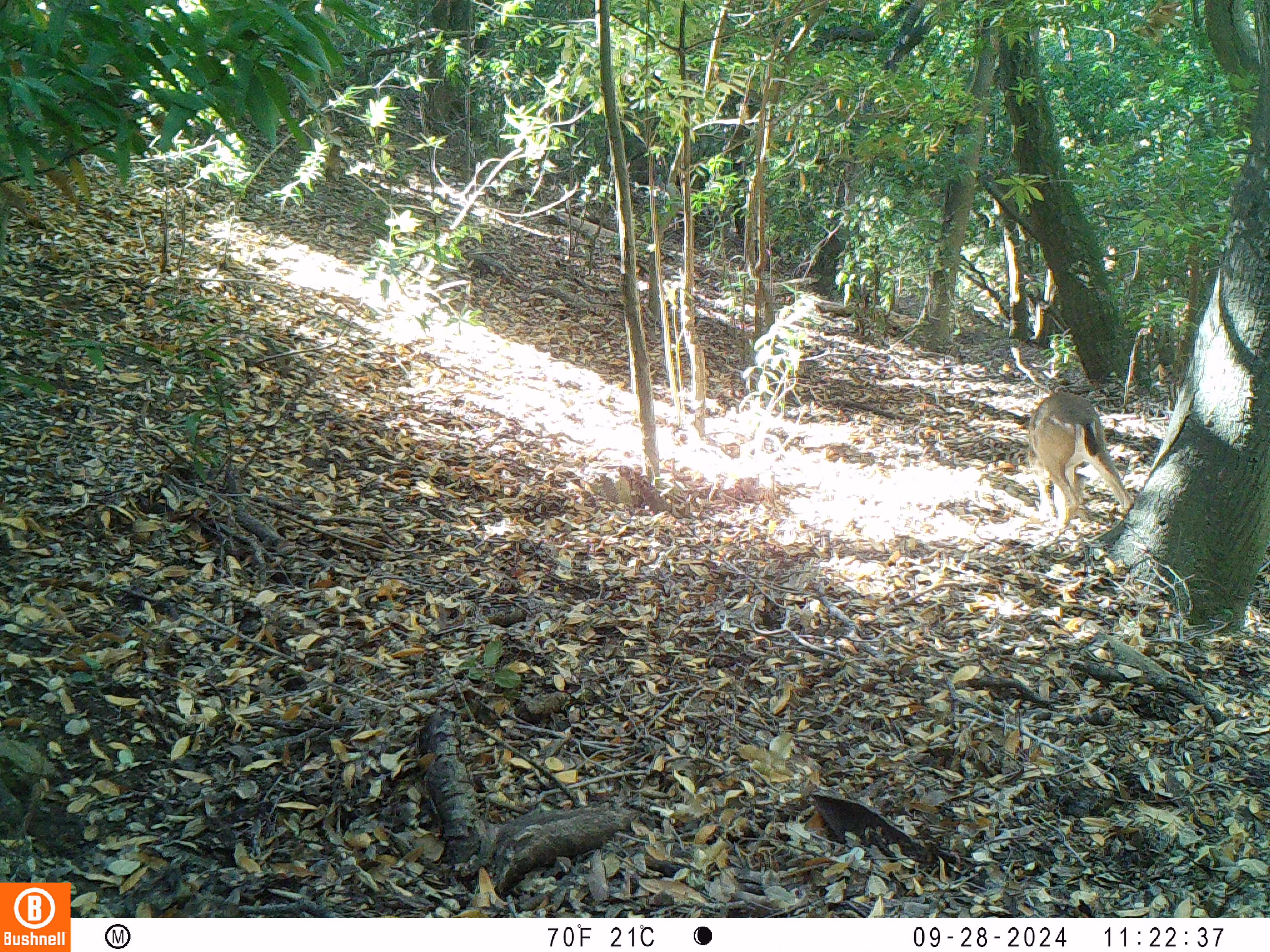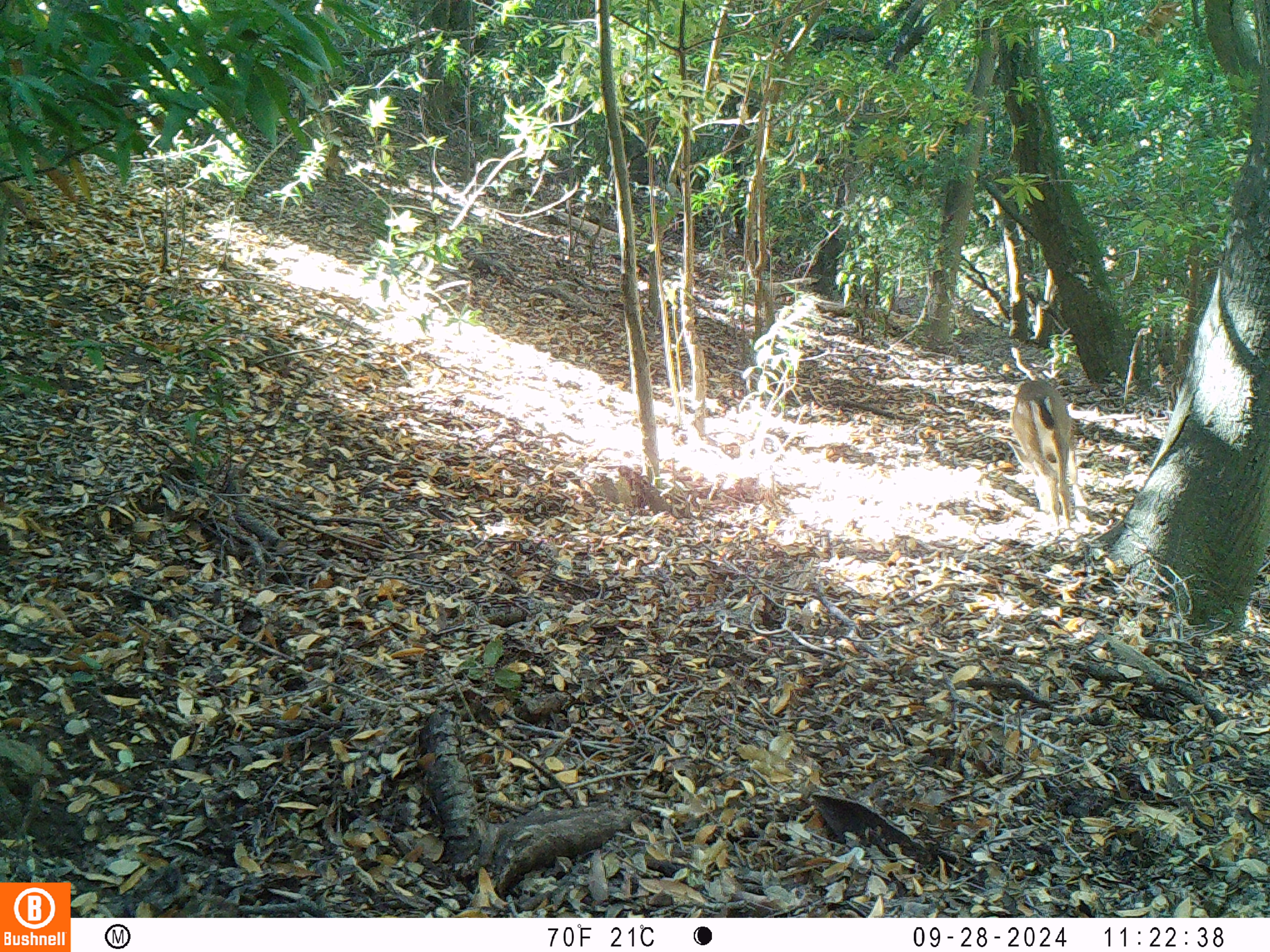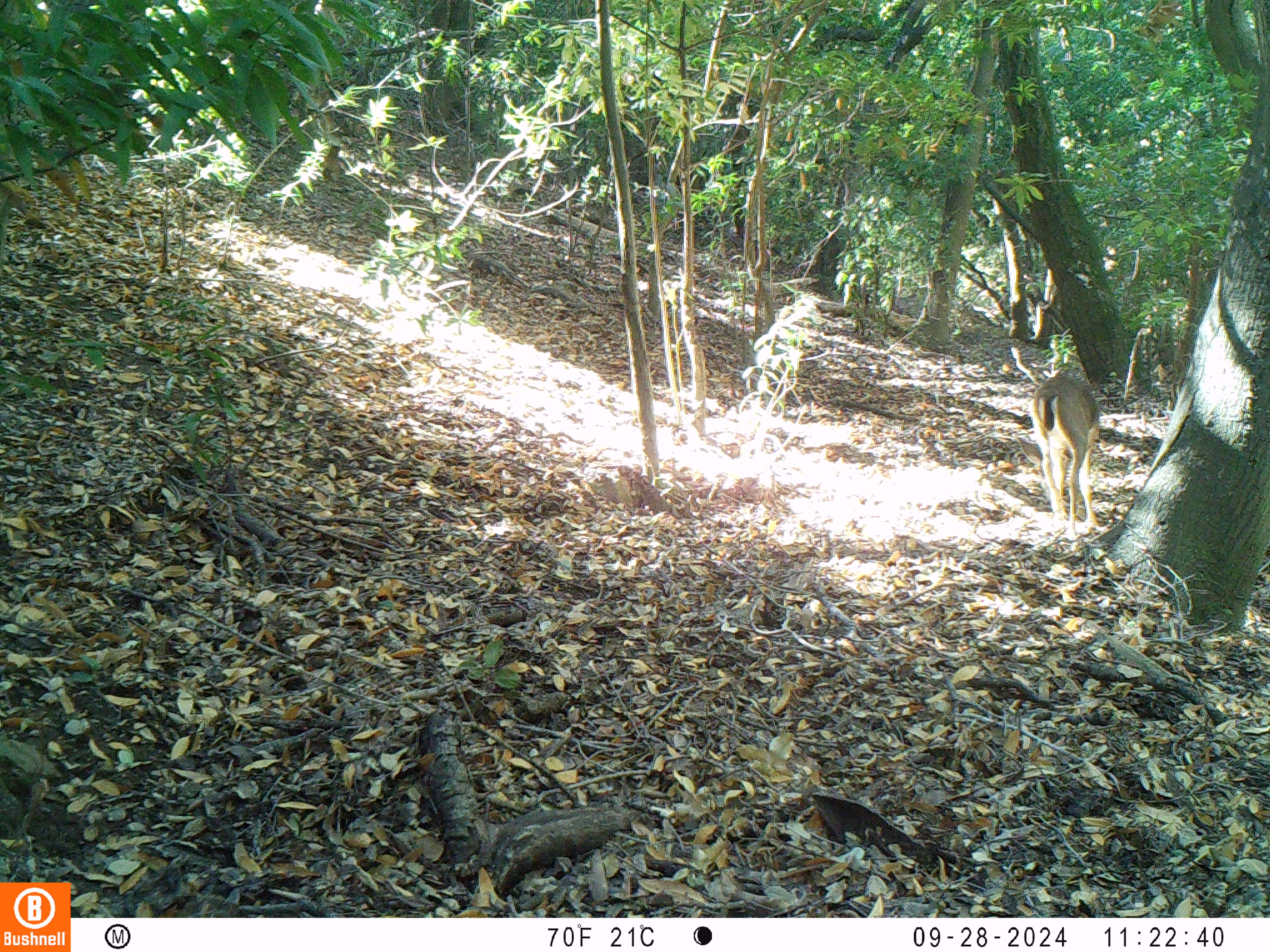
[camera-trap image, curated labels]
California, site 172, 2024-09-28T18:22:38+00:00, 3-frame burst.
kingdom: Animalia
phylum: Chordata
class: Mammalia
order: Artiodactyla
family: Cervidae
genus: Odocoileus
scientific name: Odocoileus hemionus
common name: mule deer